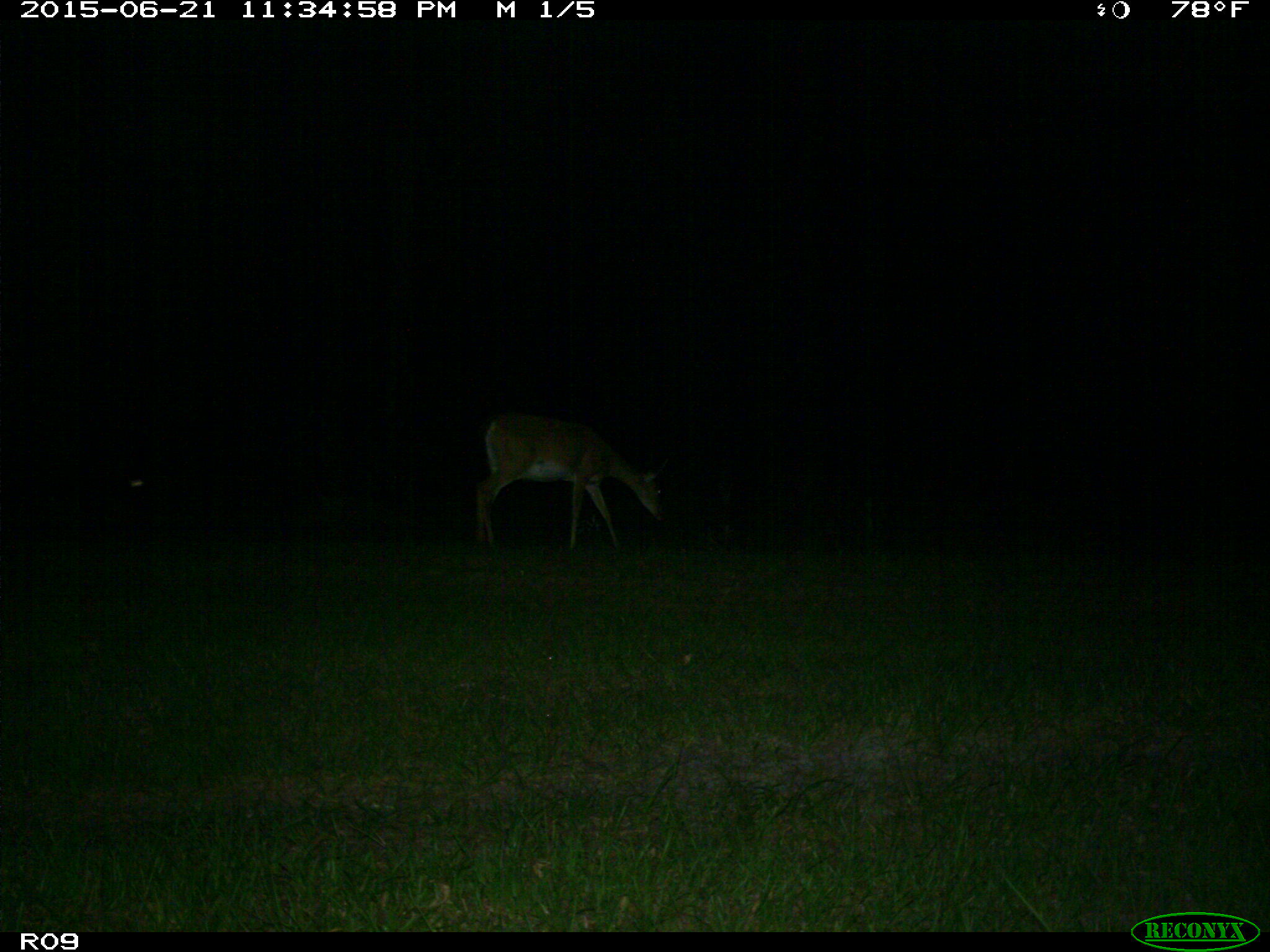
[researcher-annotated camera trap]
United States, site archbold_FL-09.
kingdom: Animalia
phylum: Chordata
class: Mammalia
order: Artiodactyla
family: Cervidae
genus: Odocoileus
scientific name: Odocoileus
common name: deer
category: unidentified deer